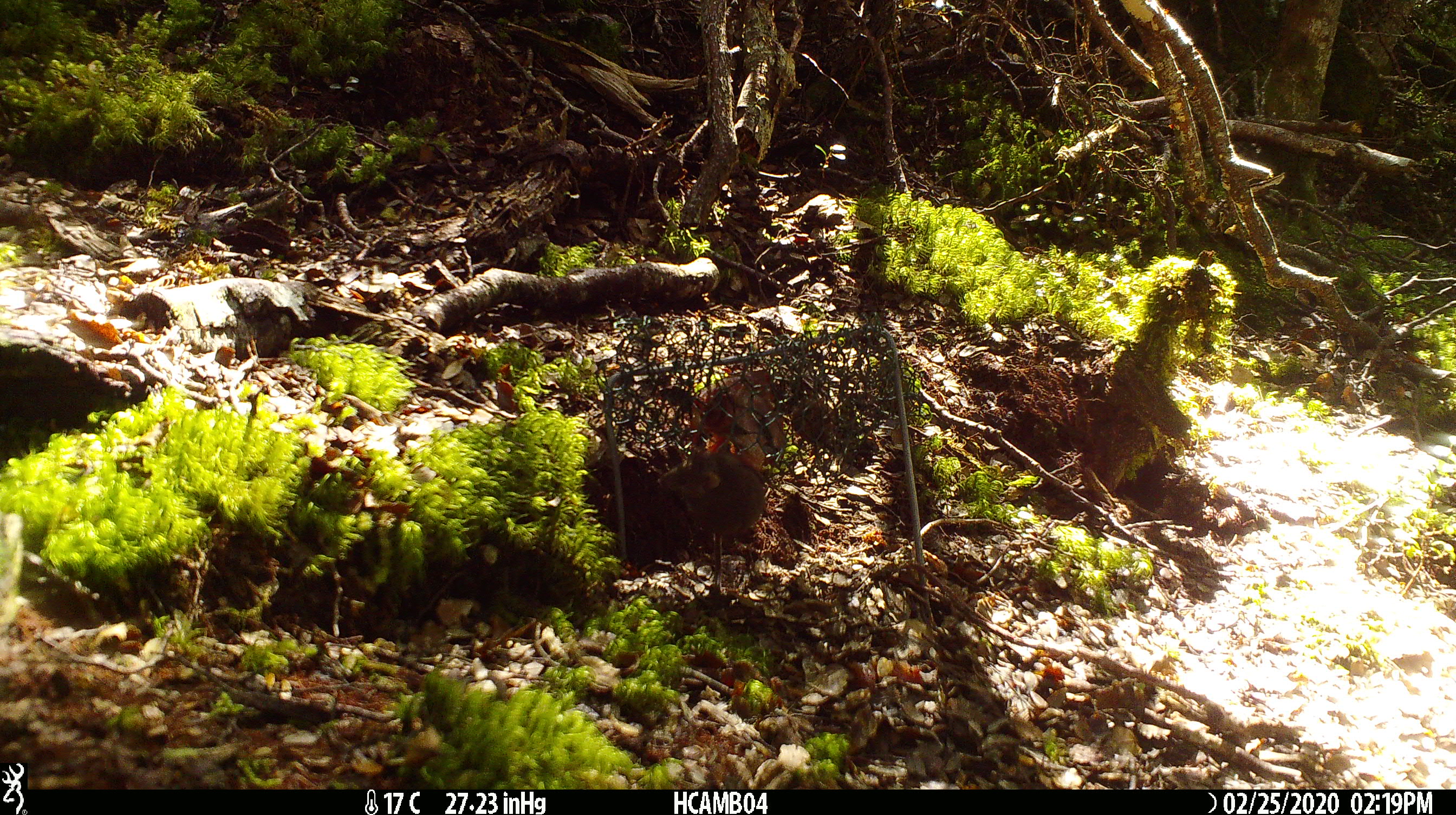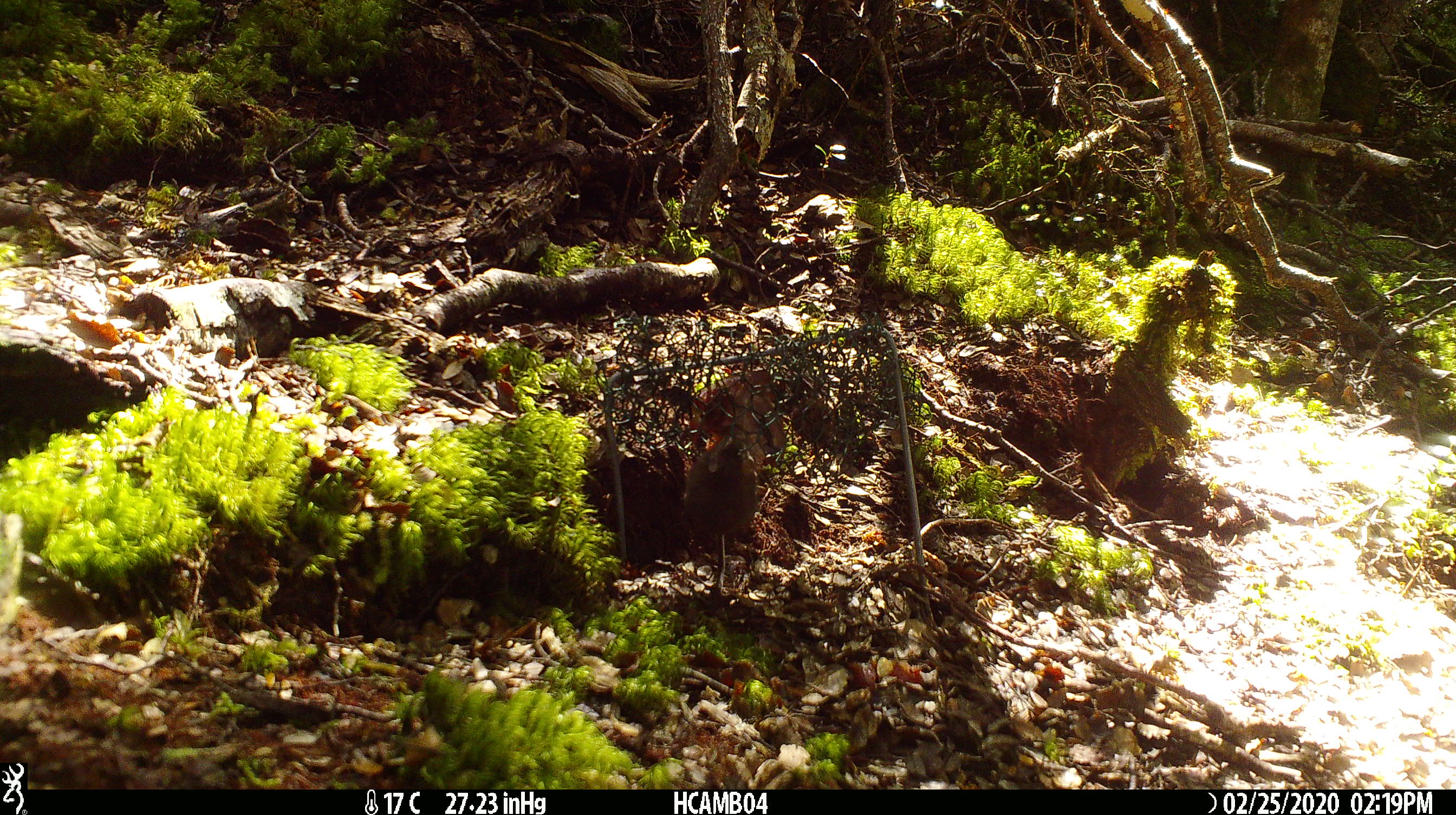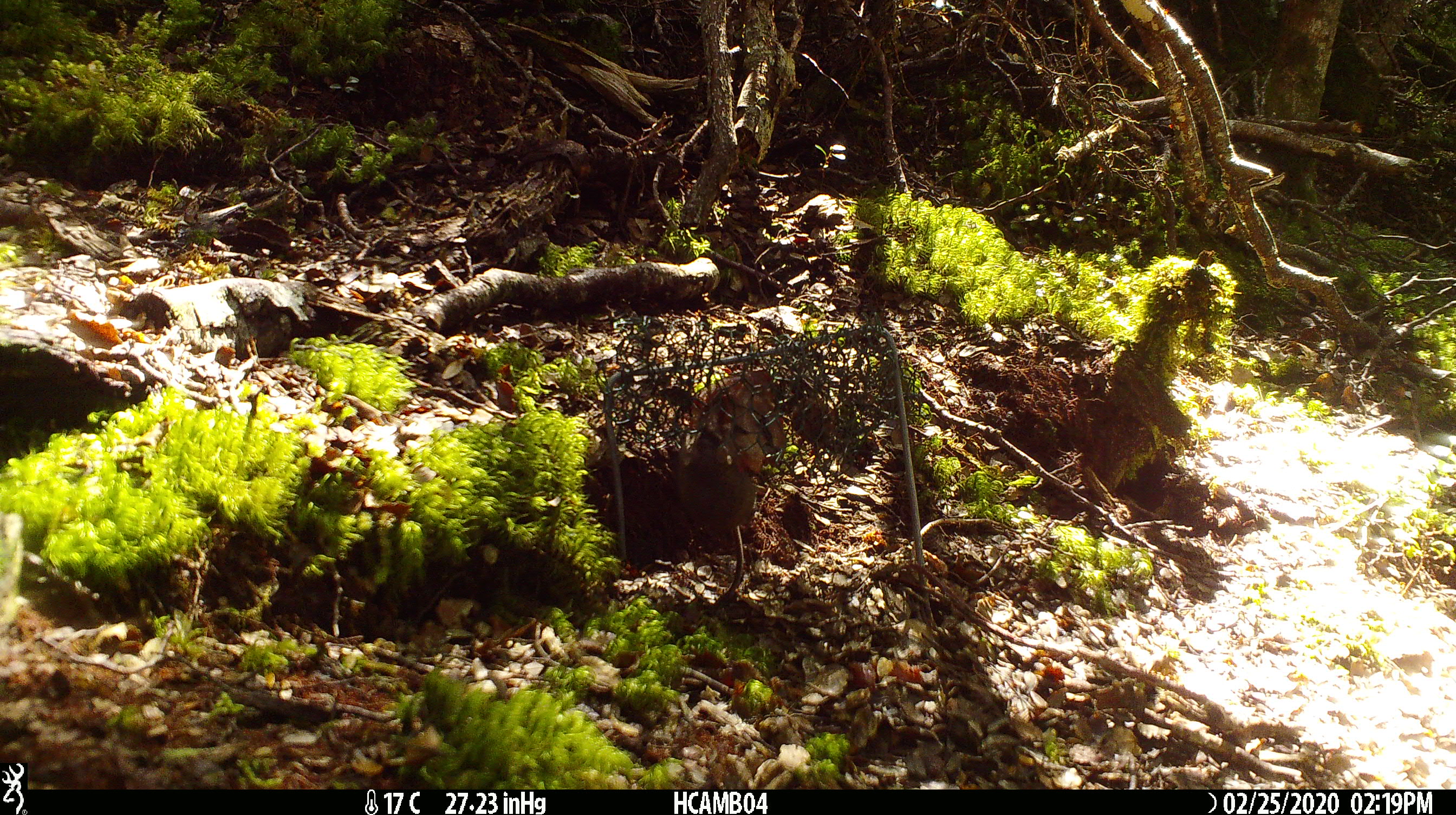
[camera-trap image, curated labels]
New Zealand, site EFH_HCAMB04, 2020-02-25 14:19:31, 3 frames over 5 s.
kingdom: Animalia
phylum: Chordata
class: Mammalia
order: Rodentia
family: Muridae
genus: Mus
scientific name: Mus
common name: mouse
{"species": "mouse (Mus)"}